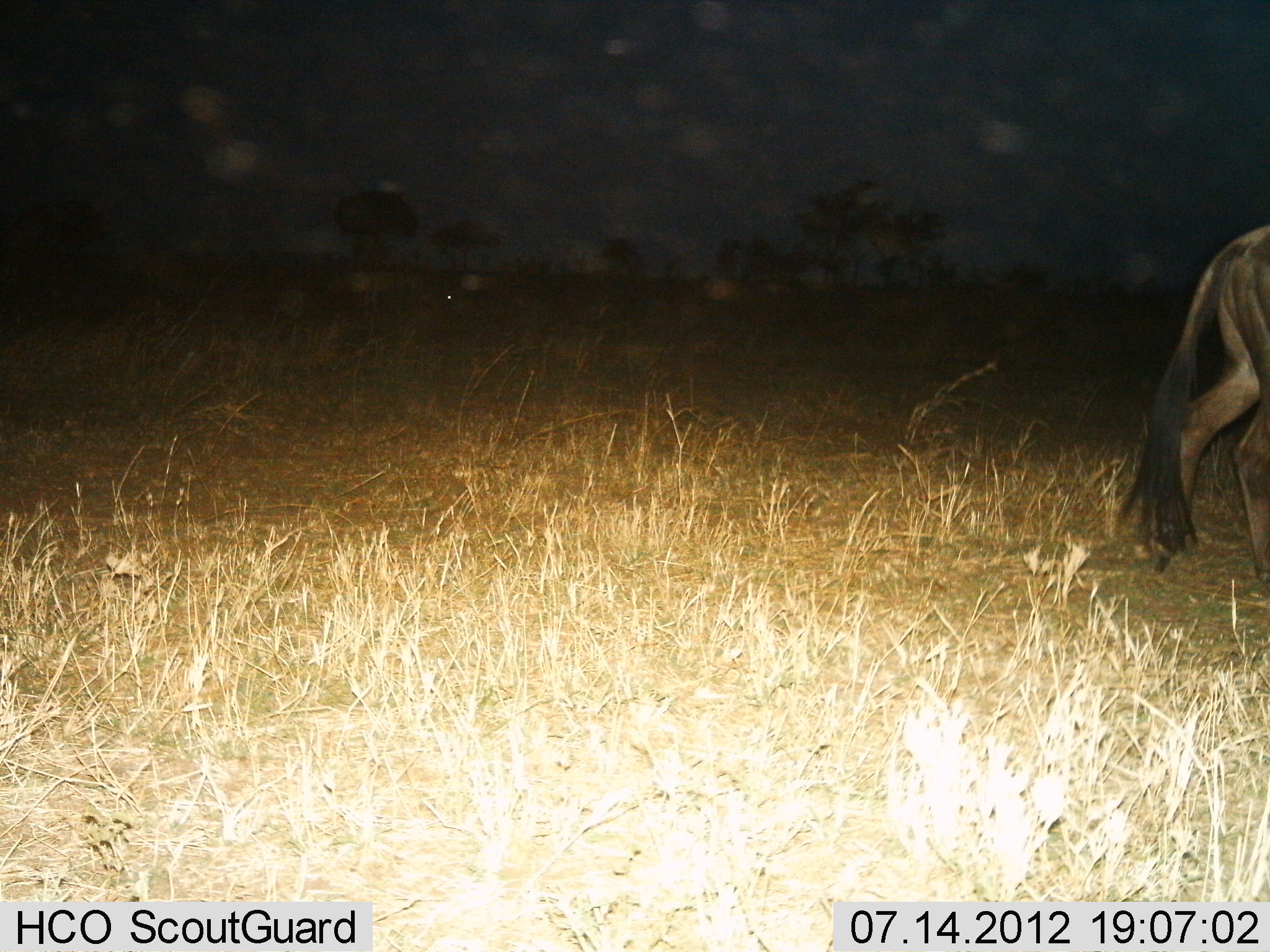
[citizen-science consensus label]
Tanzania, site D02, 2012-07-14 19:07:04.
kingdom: Animalia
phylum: Chordata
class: Mammalia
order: Artiodactyla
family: Bovidae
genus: Connochaetes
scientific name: Connochaetes taurinus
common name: blue wildebeest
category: wildebeest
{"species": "wildebeest (blue wildebeest) (Connochaetes taurinus)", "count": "1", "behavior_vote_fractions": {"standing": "10%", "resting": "0%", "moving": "90%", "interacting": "0%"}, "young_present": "0%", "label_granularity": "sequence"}